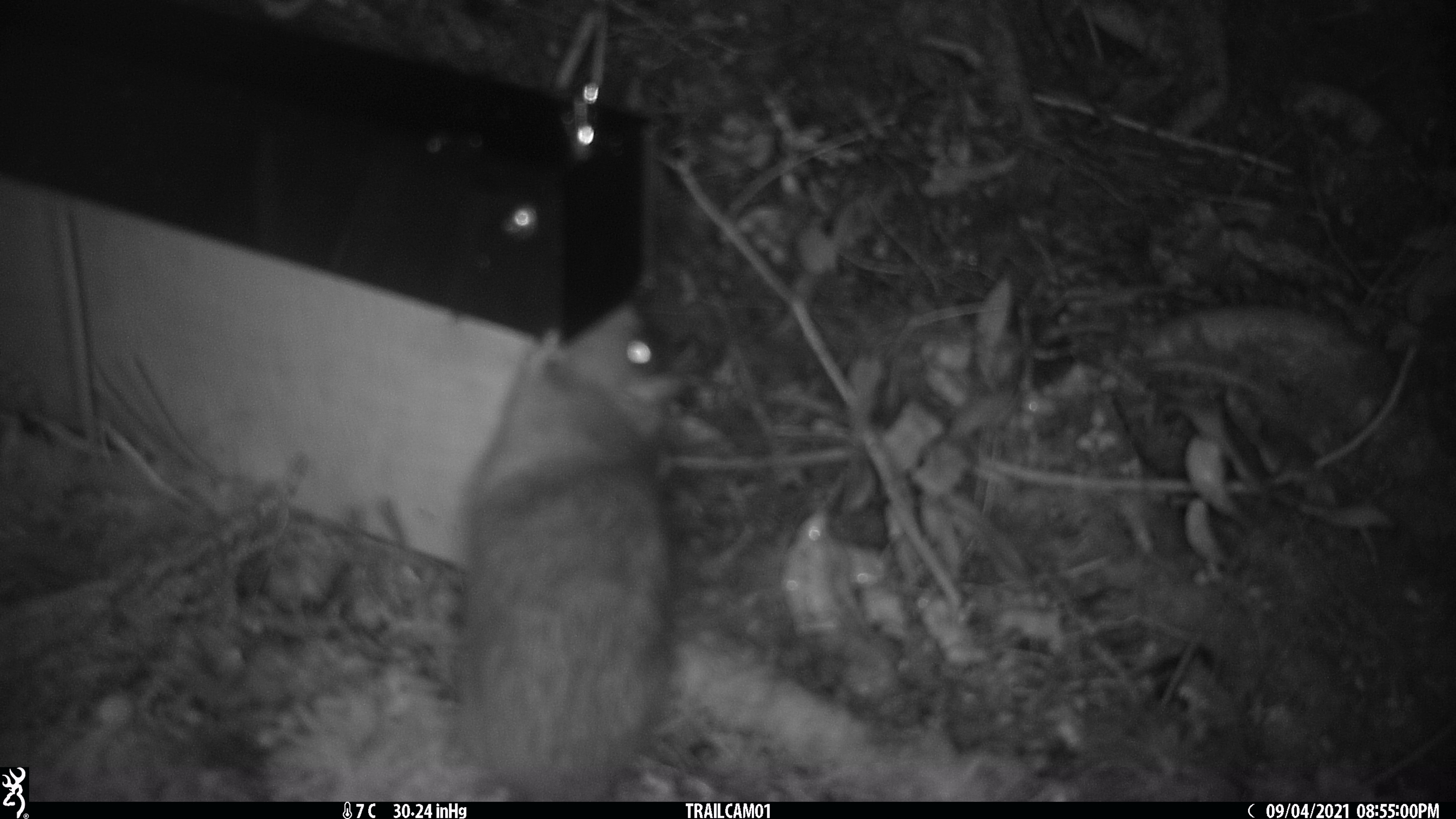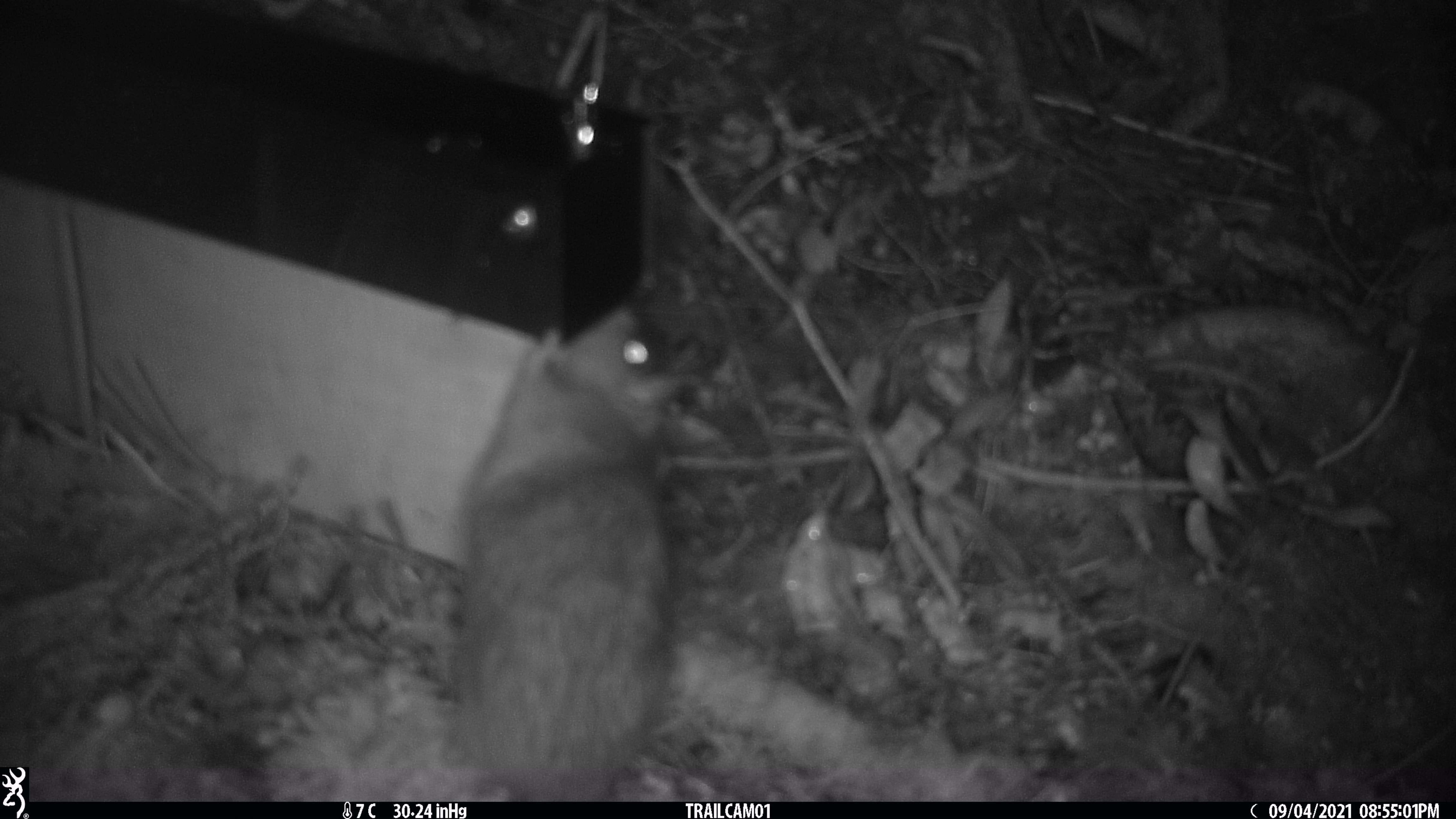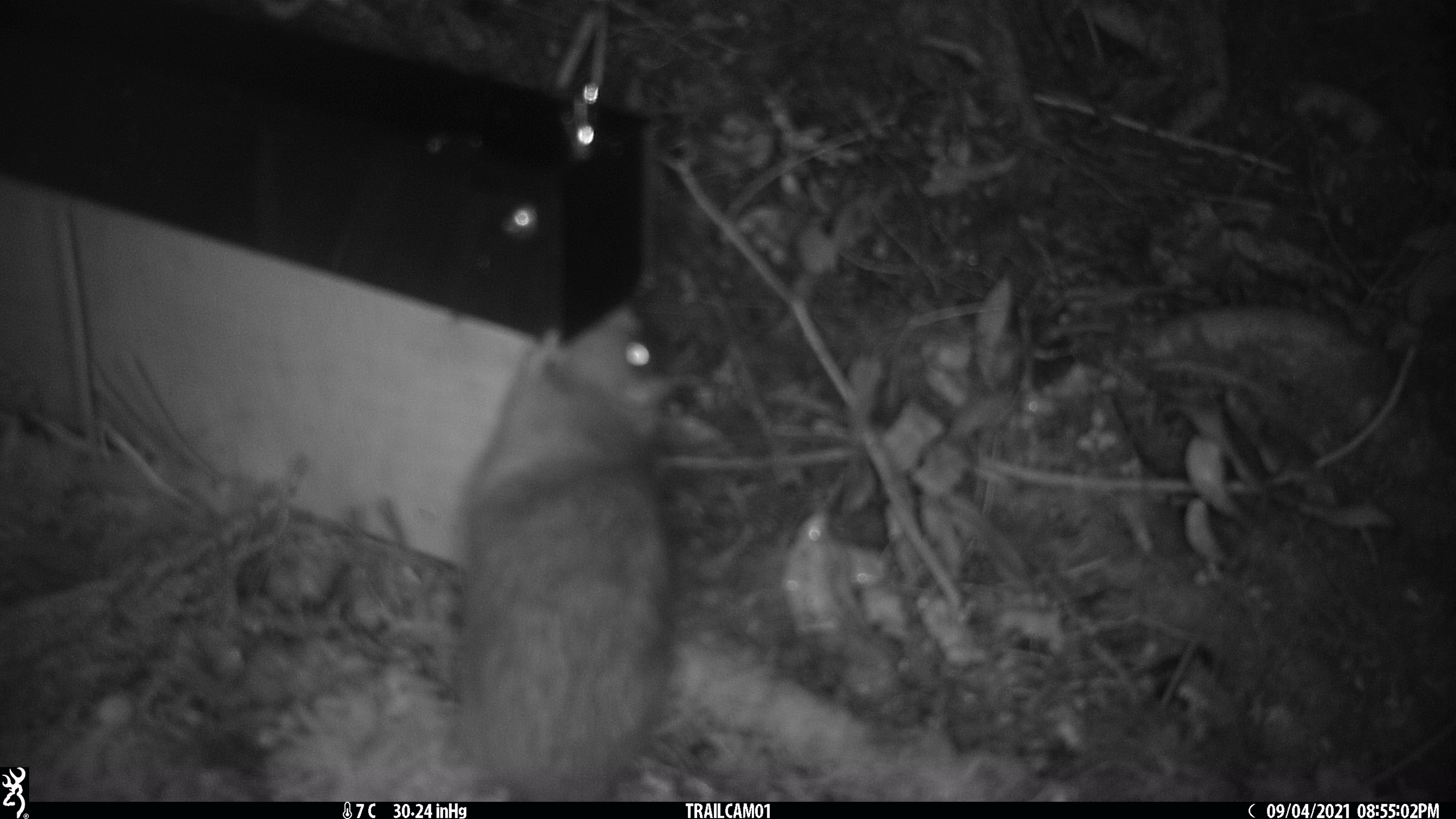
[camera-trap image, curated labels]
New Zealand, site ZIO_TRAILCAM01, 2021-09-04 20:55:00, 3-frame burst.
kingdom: Animalia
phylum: Chordata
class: Mammalia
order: Rodentia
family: Muridae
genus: Rattus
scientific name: Rattus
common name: rat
Rat (Rattus).